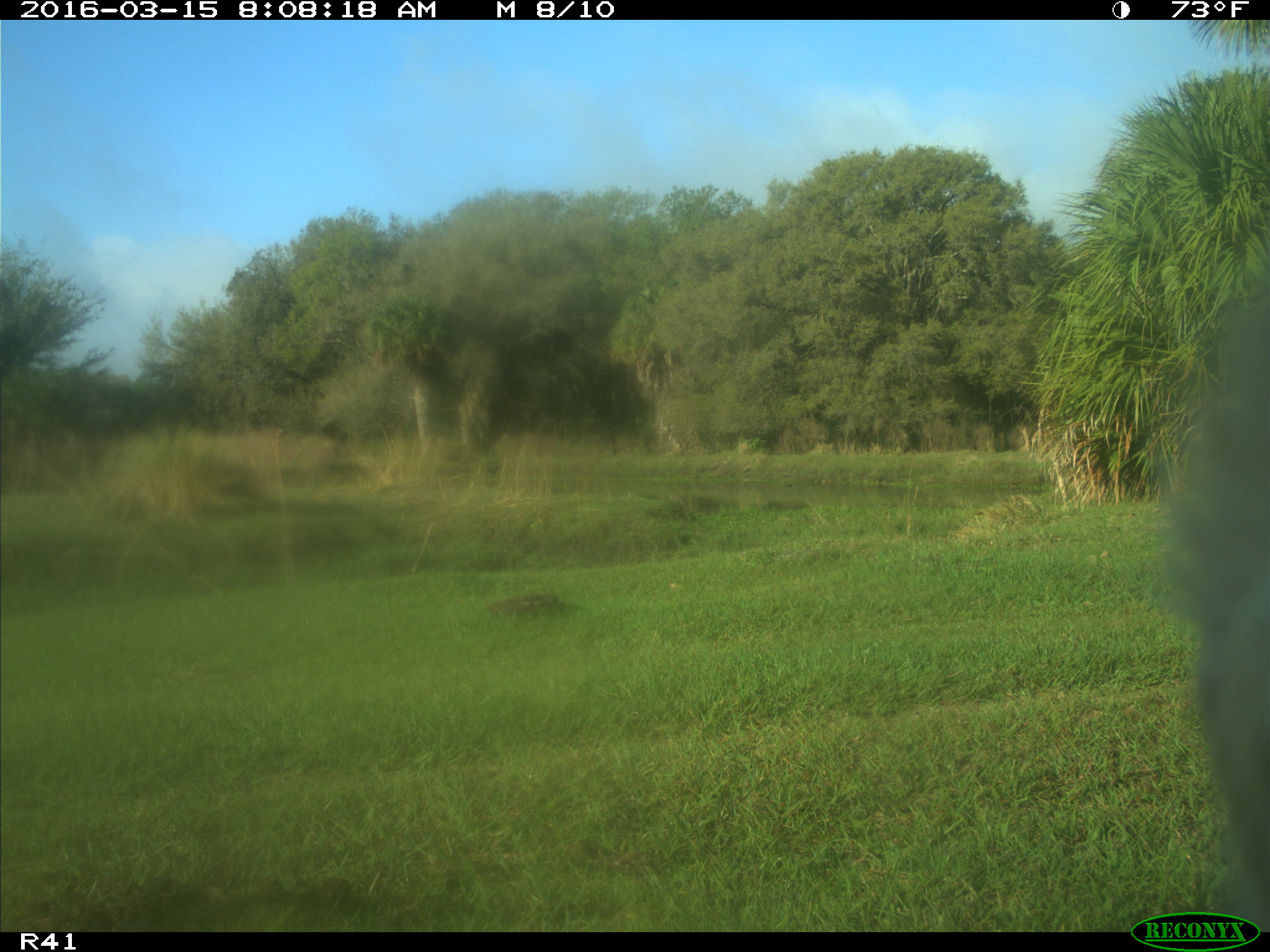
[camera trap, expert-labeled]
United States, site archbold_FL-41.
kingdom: Animalia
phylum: Chordata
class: Mammalia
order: Artiodactyla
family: Bovidae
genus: Bos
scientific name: Bos taurus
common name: domestic cow